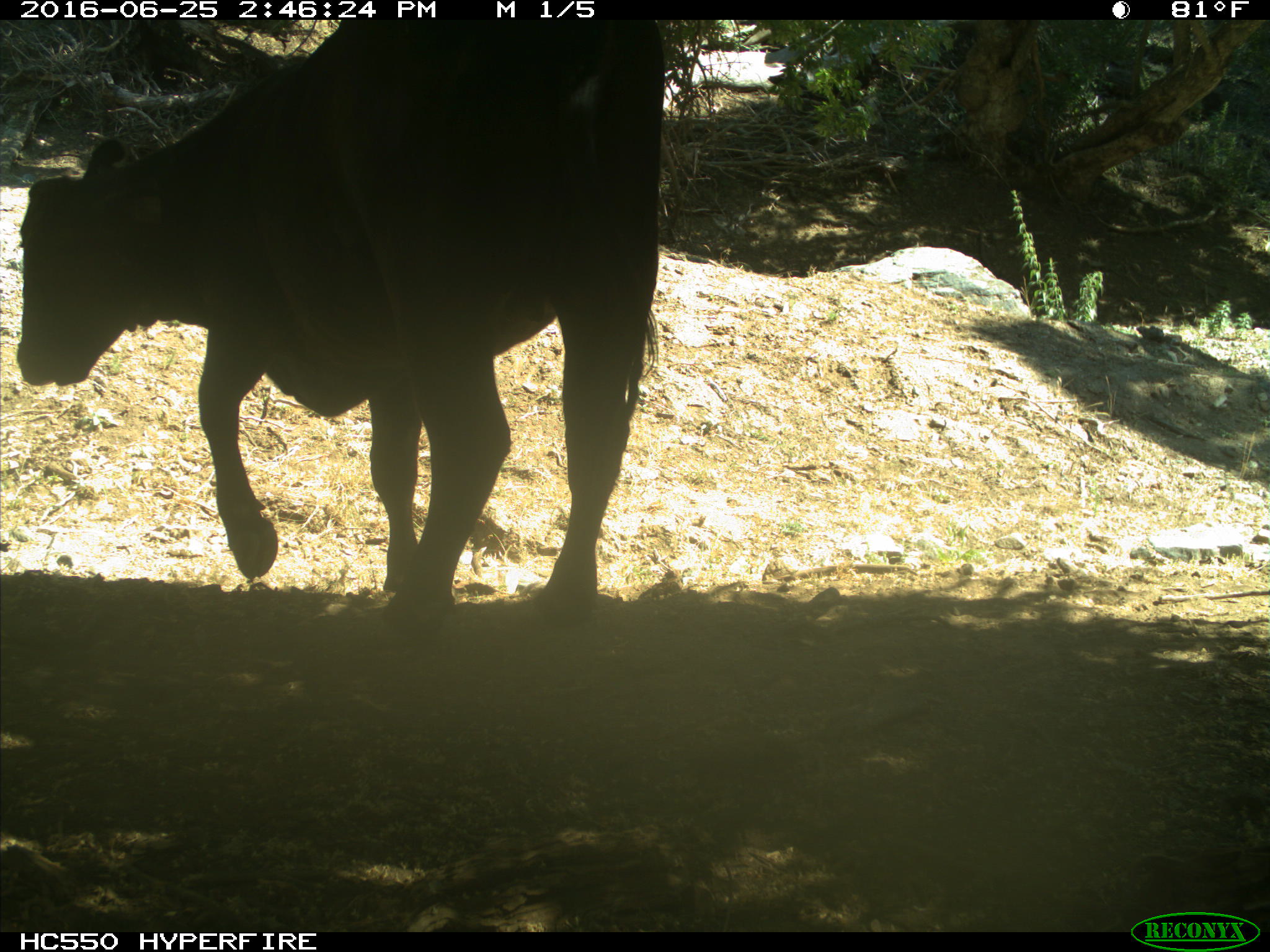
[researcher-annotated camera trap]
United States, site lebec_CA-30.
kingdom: Animalia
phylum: Chordata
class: Mammalia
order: Artiodactyla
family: Bovidae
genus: Bos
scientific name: Bos taurus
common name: domestic cow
Bos taurus (domestic cow).